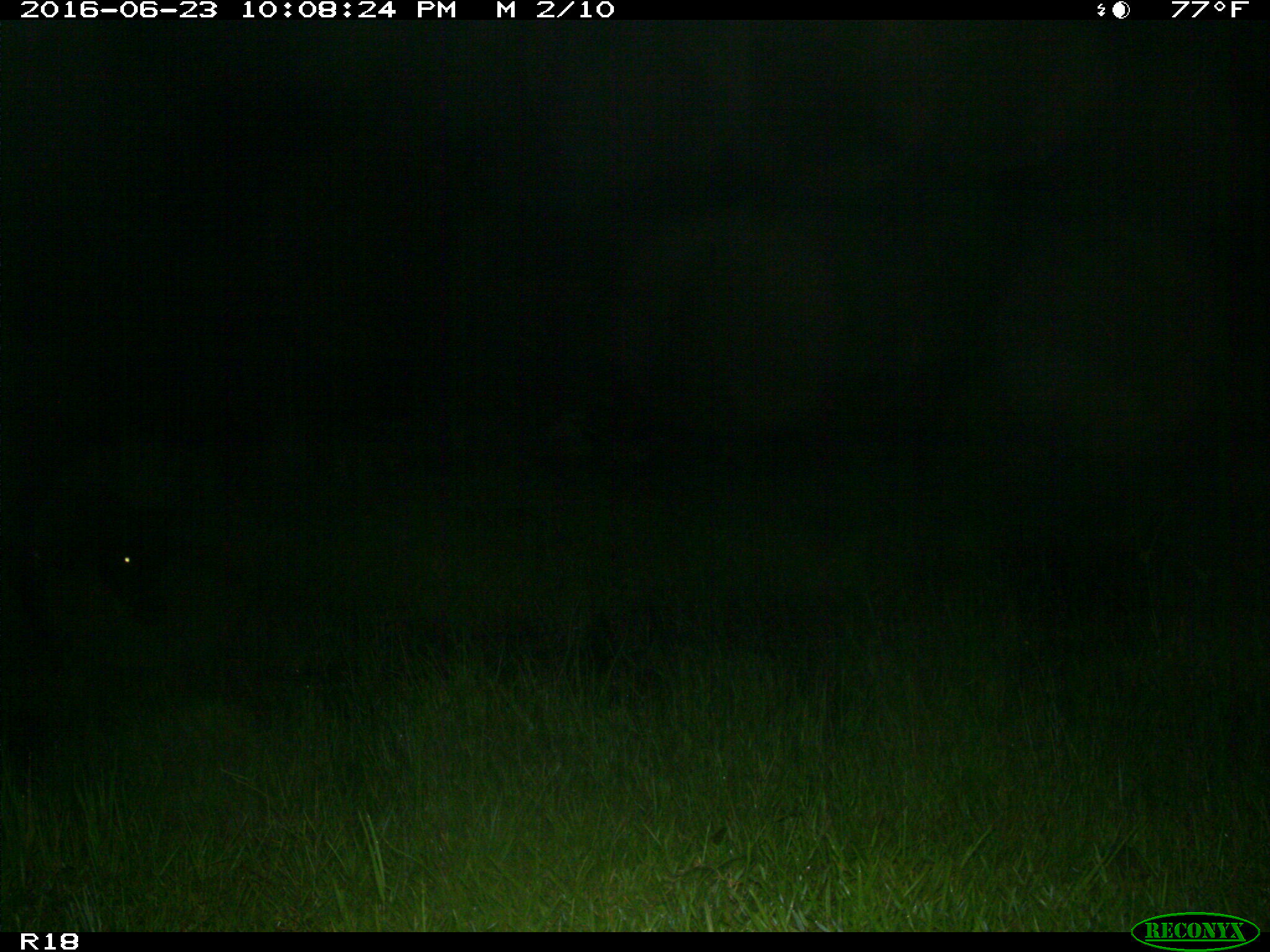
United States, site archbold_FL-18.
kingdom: Animalia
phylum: Chordata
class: Mammalia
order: Artiodactyla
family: Bovidae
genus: Bos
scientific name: Bos taurus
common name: domestic cow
Bos taurus (domestic cow).